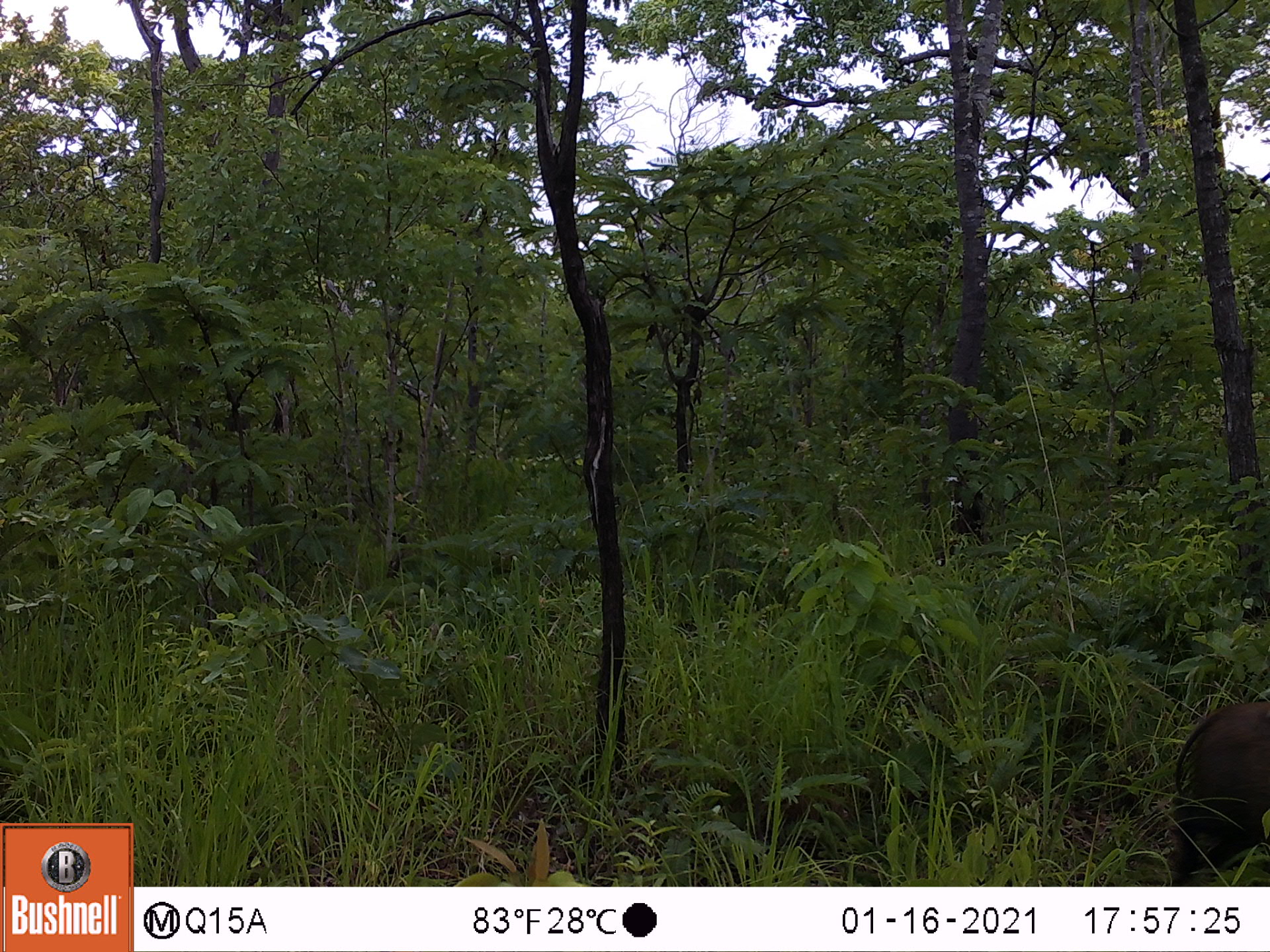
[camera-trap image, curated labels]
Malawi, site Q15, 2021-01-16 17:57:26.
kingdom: Animalia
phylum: Chordata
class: Mammalia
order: Artiodactyla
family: Suidae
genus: Potamochoerus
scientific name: Potamochoerus larvatus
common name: bushpig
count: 1